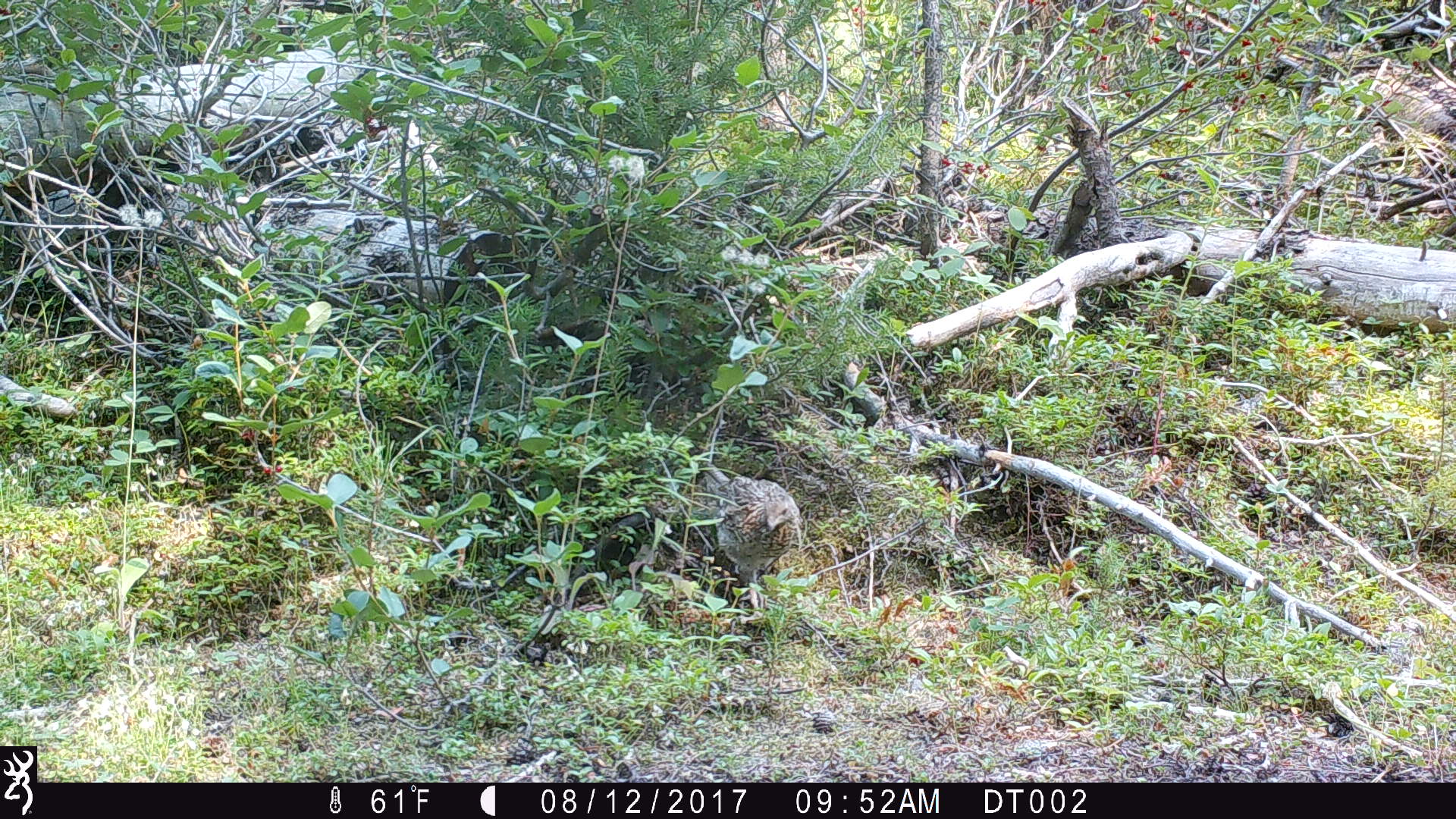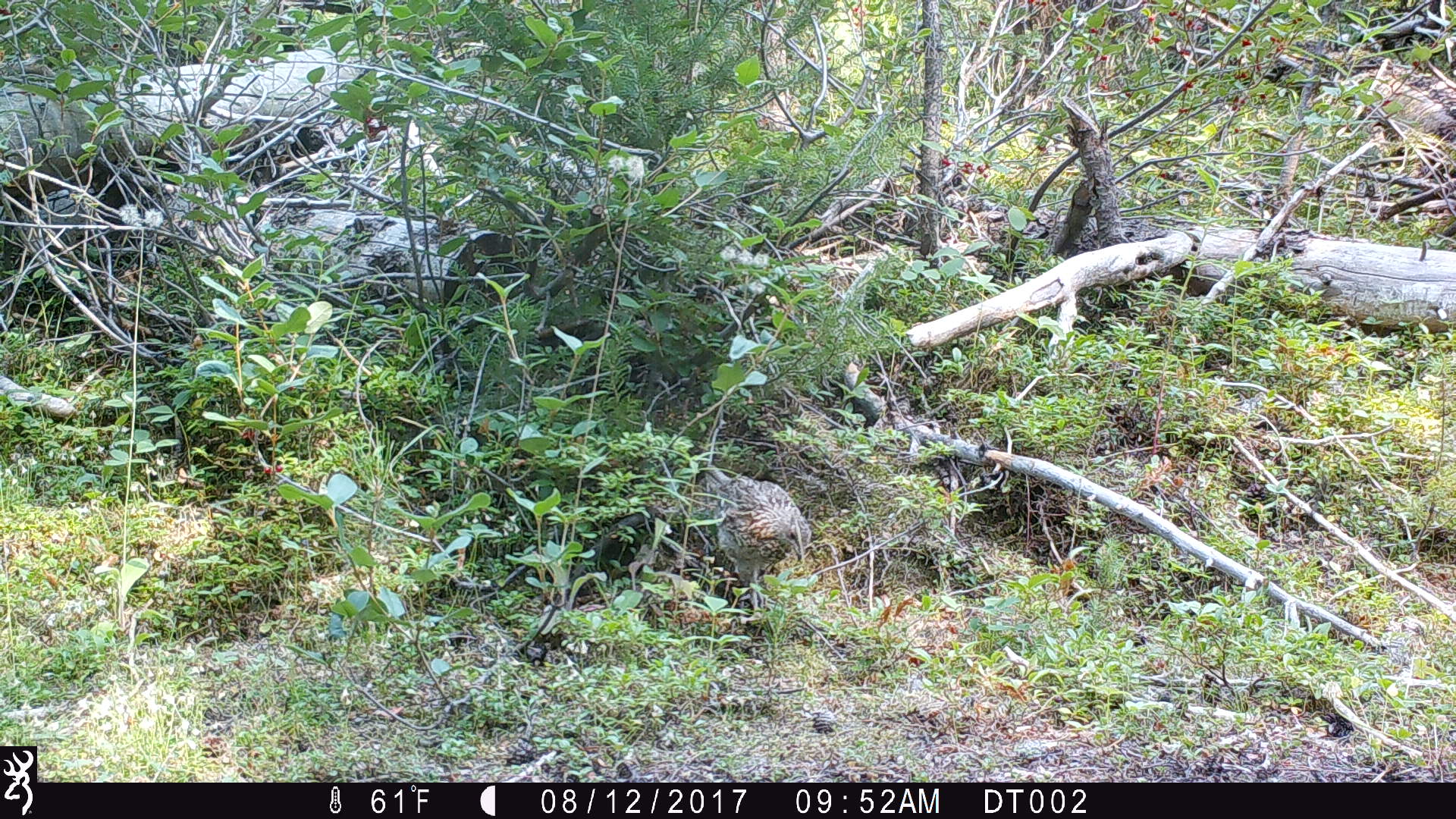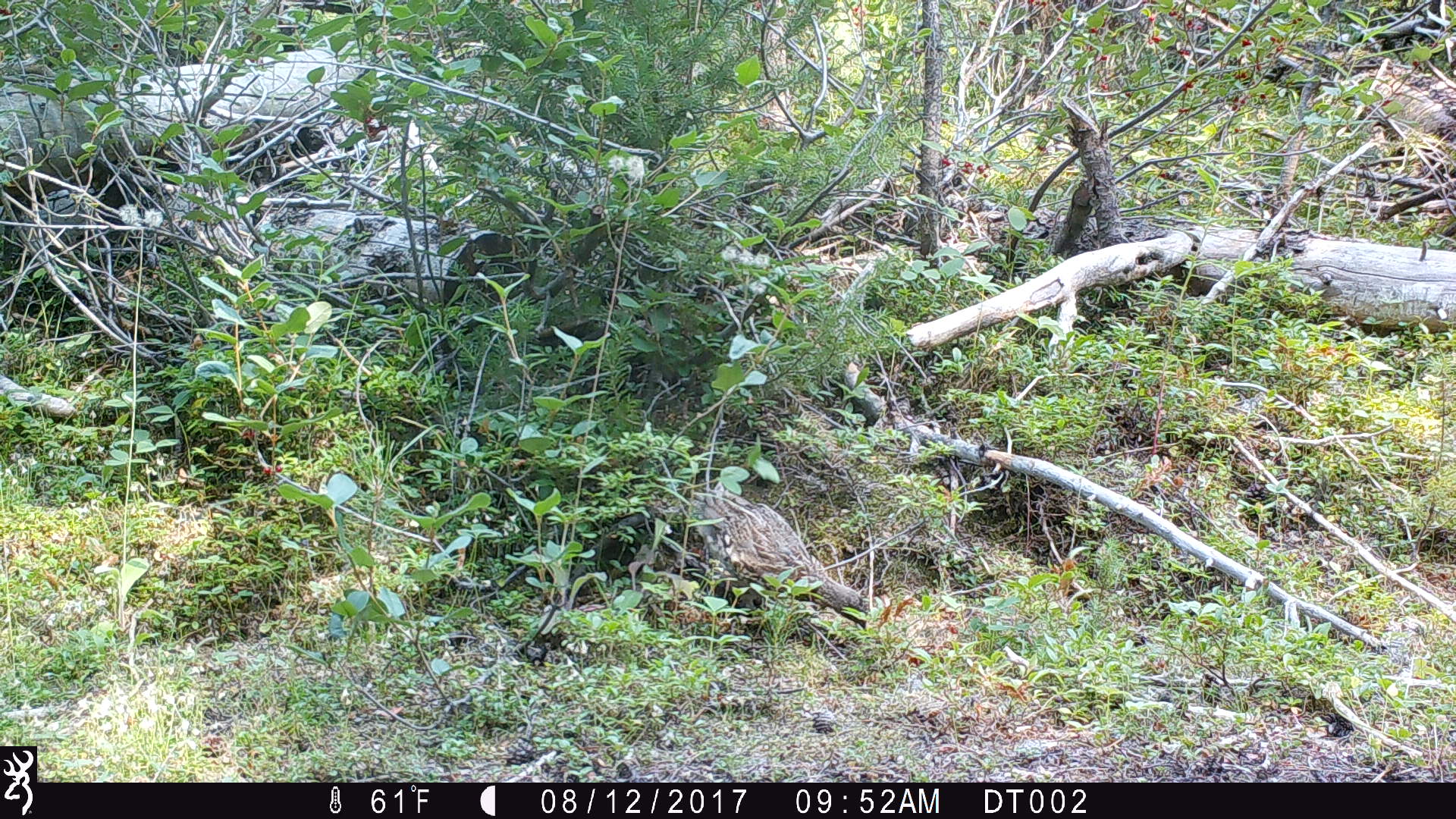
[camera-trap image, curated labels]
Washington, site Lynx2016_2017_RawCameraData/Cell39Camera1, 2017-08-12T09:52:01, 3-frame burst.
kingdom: Animalia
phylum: Chordata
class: Aves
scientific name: Aves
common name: birds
Aves (birds). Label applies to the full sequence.